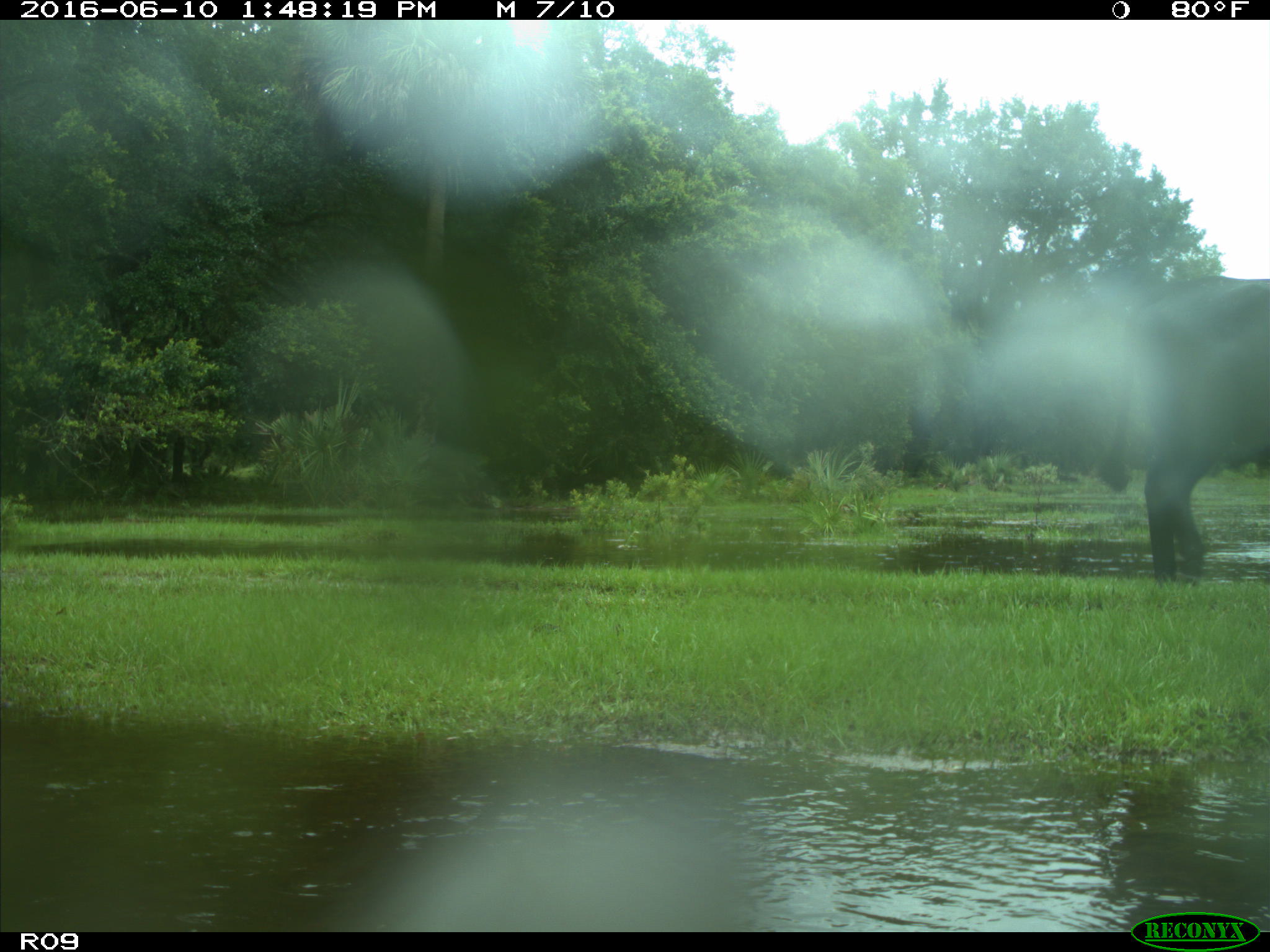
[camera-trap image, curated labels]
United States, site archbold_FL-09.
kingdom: Animalia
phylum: Chordata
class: Mammalia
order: Artiodactyla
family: Bovidae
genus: Bos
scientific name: Bos taurus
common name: domestic cow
Bos taurus (domestic cow).